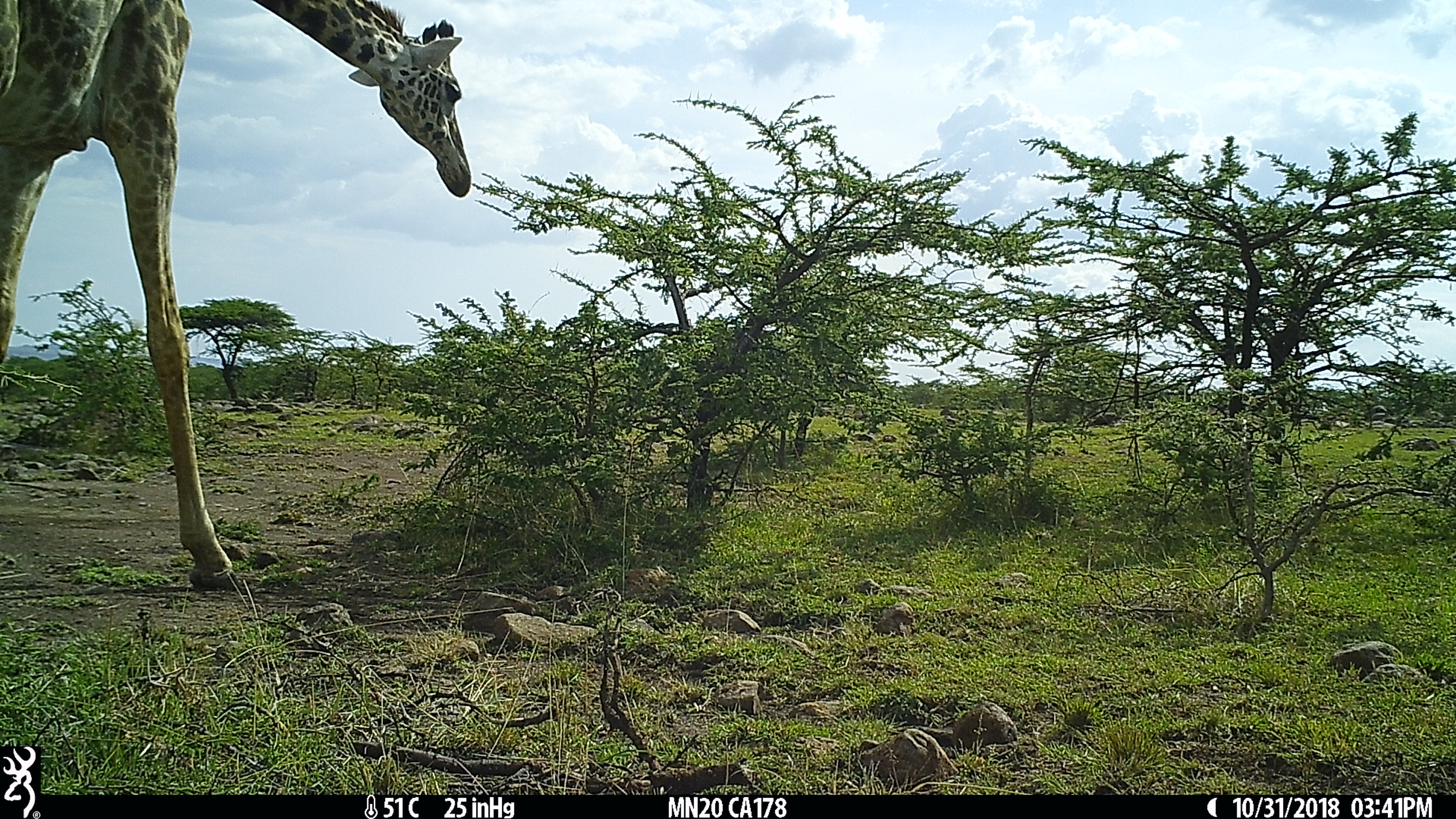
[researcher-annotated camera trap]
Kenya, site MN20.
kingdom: Animalia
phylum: Chordata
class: Mammalia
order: Artiodactyla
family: Giraffidae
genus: Giraffa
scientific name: Giraffa camelopardalis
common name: northern giraffe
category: giraffe